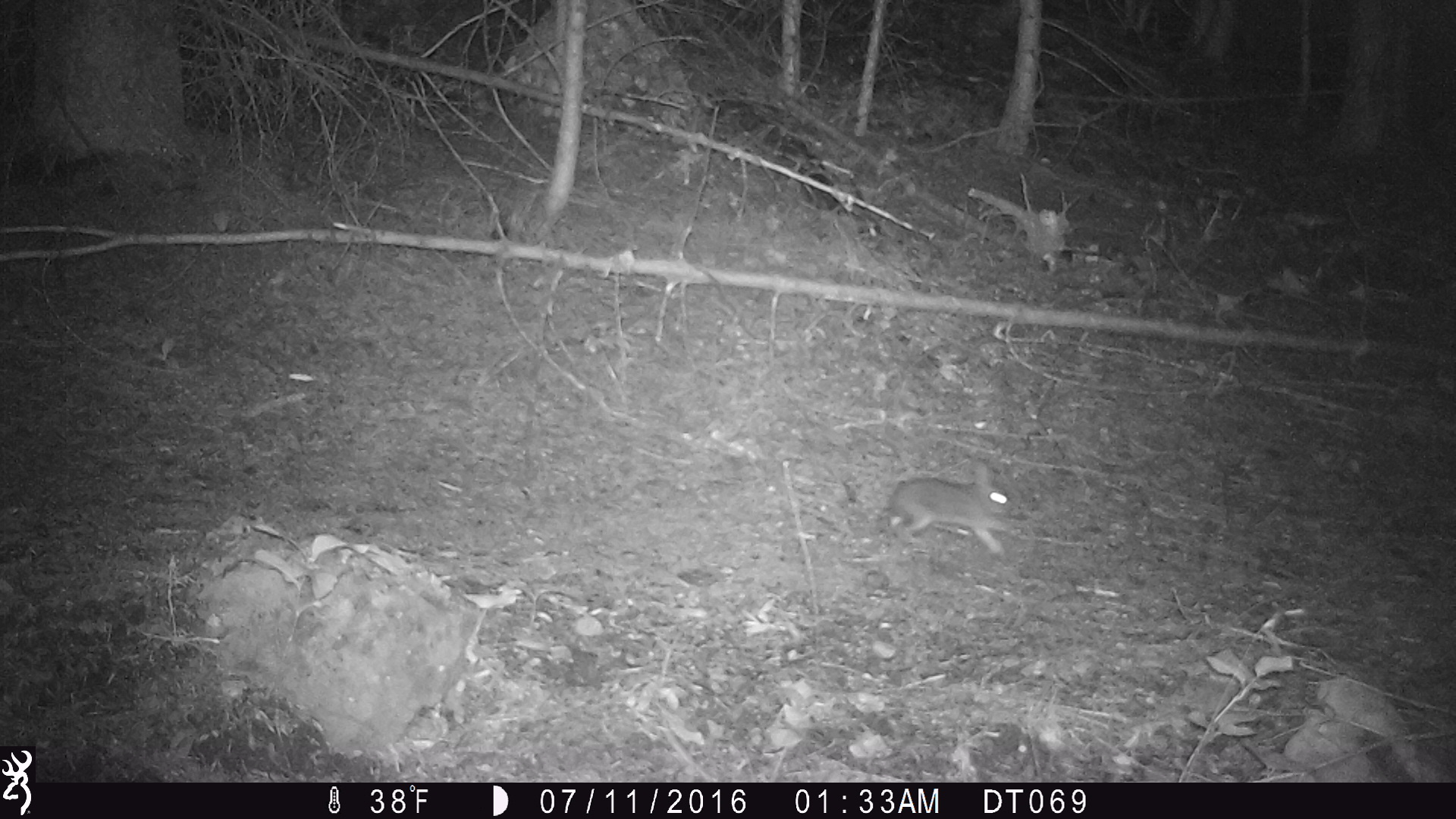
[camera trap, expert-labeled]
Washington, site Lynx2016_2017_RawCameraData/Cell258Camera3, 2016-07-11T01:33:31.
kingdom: Animalia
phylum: Chordata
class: Mammalia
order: Lagomorpha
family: Leporidae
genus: Lepus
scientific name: Lepus americanus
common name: snowshoe hare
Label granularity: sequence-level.